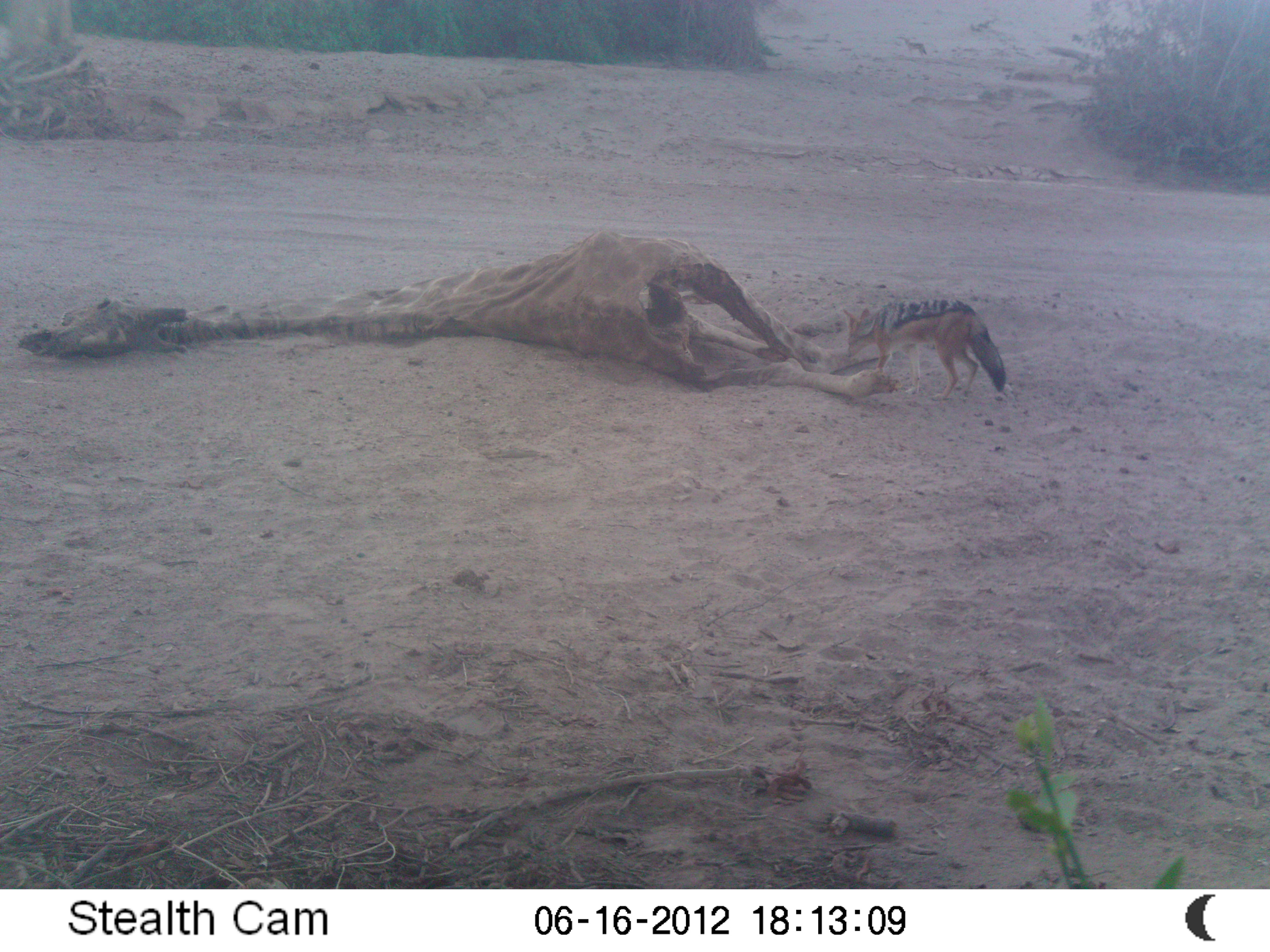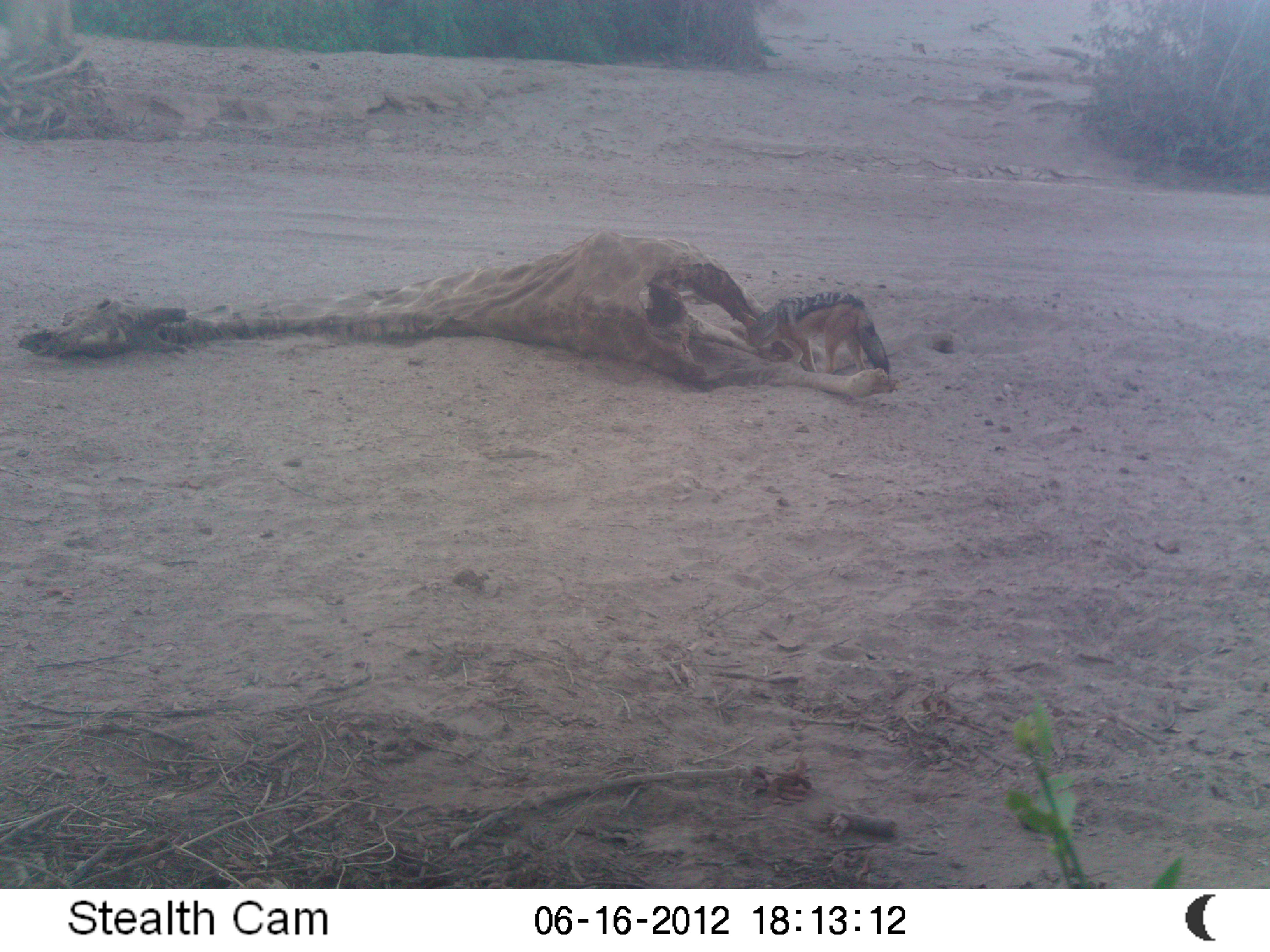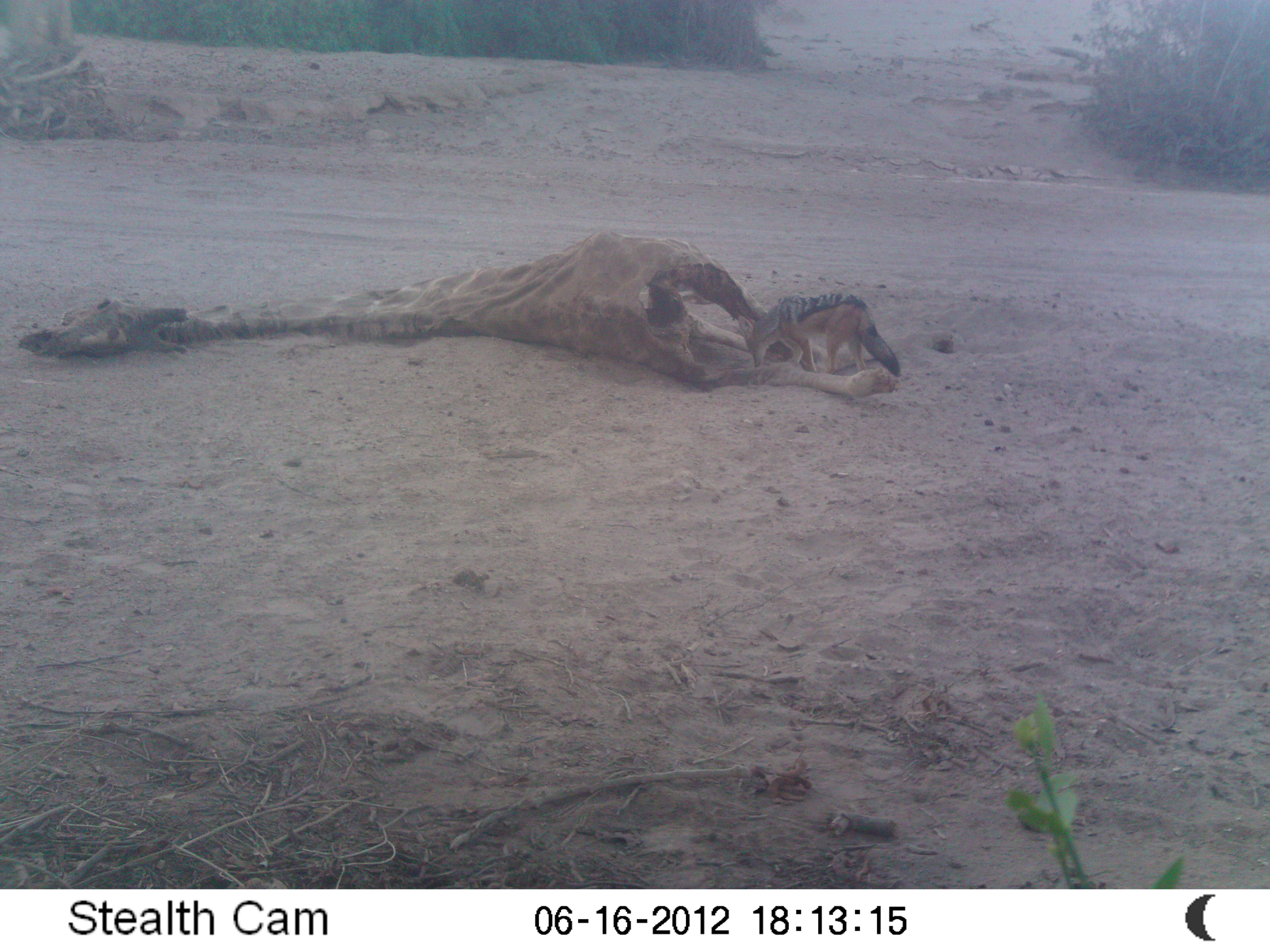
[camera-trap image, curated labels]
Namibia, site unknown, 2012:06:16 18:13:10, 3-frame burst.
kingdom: Animalia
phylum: Chordata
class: Mammalia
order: Carnivora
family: Canidae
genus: Lupulella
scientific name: Lupulella mesomelas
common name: black-backed jackal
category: canis mesomelas